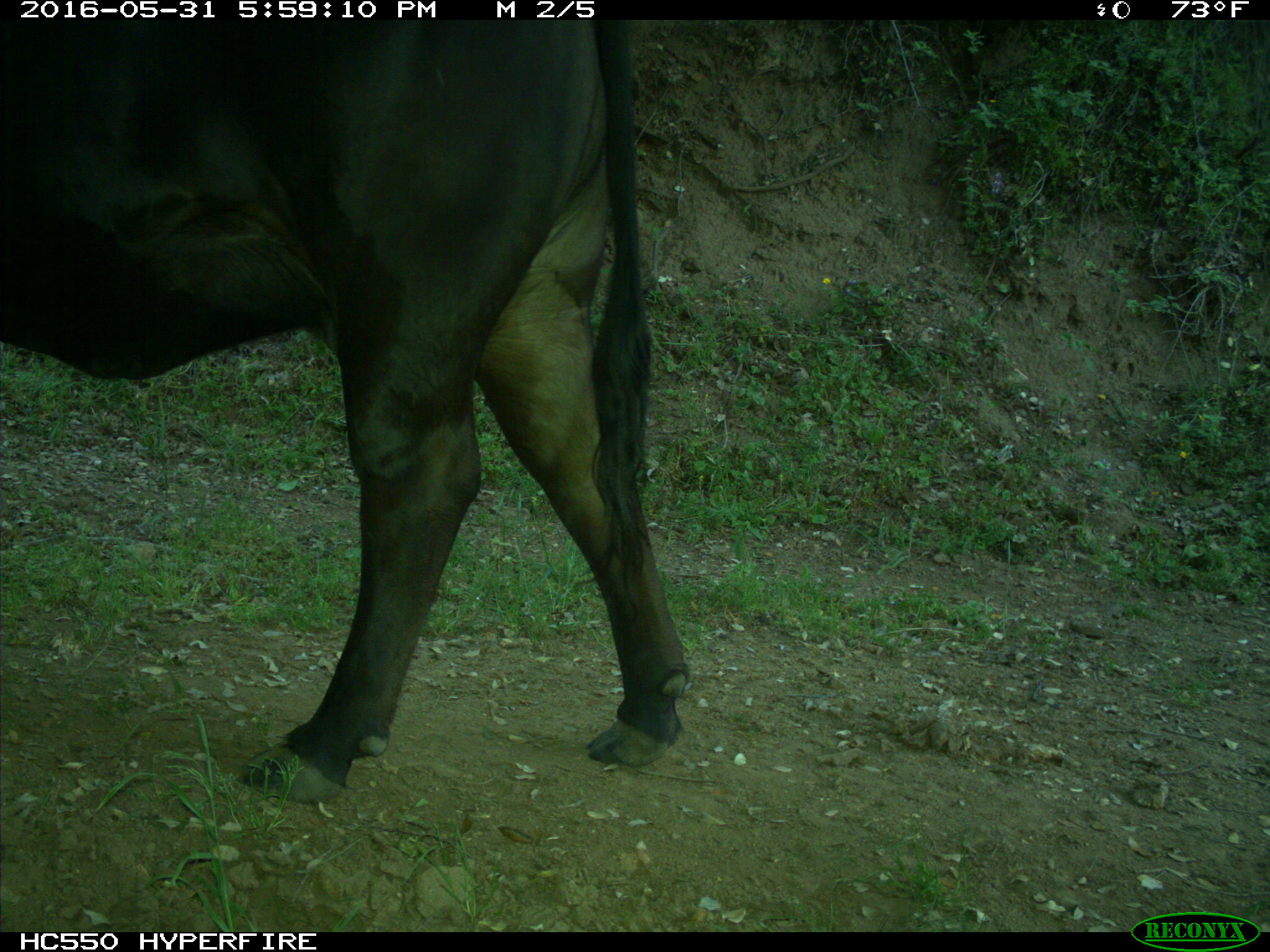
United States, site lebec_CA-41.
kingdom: Animalia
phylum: Chordata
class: Mammalia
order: Artiodactyla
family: Bovidae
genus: Bos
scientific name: Bos taurus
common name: domestic cow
Bos taurus (domestic cow).